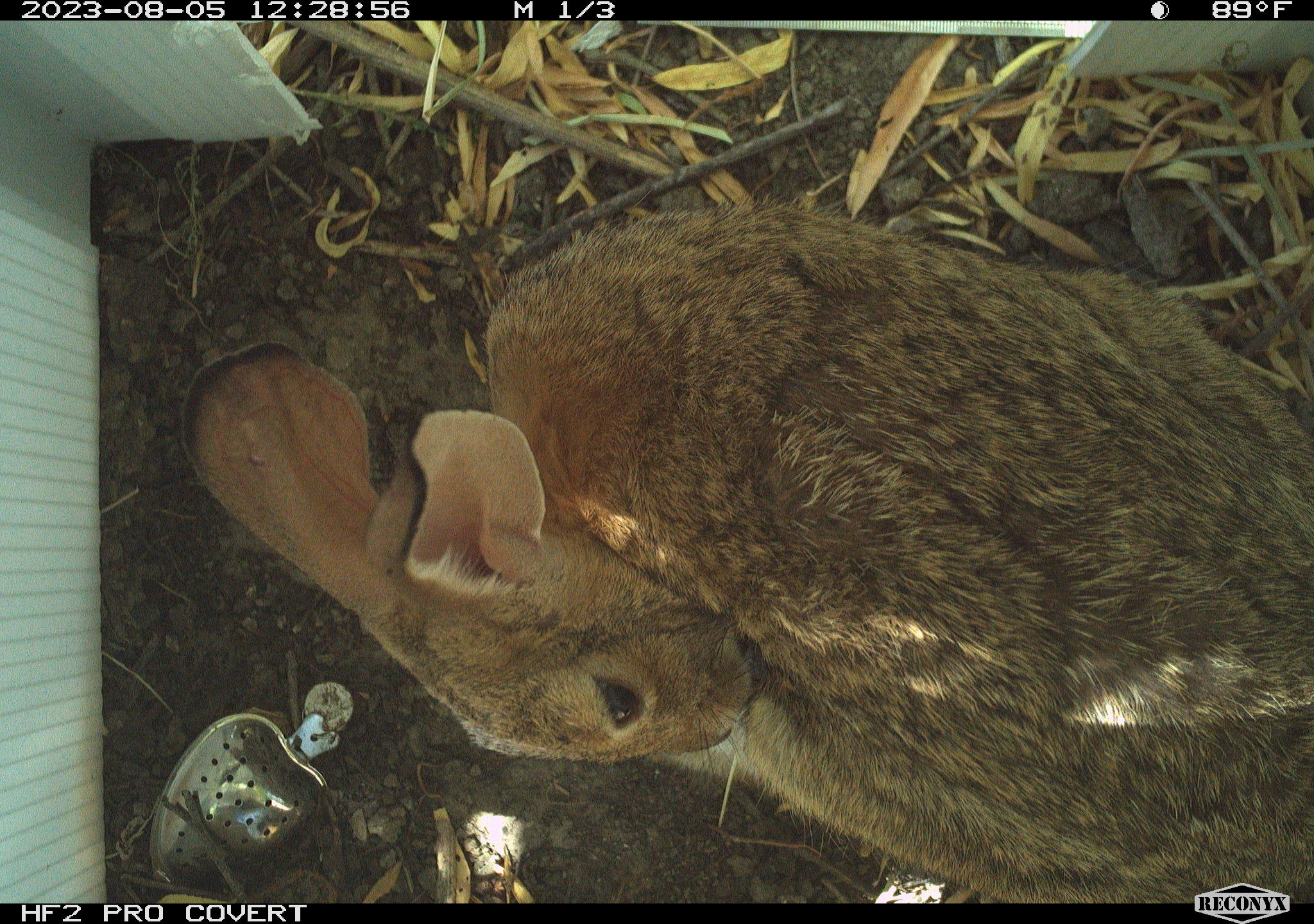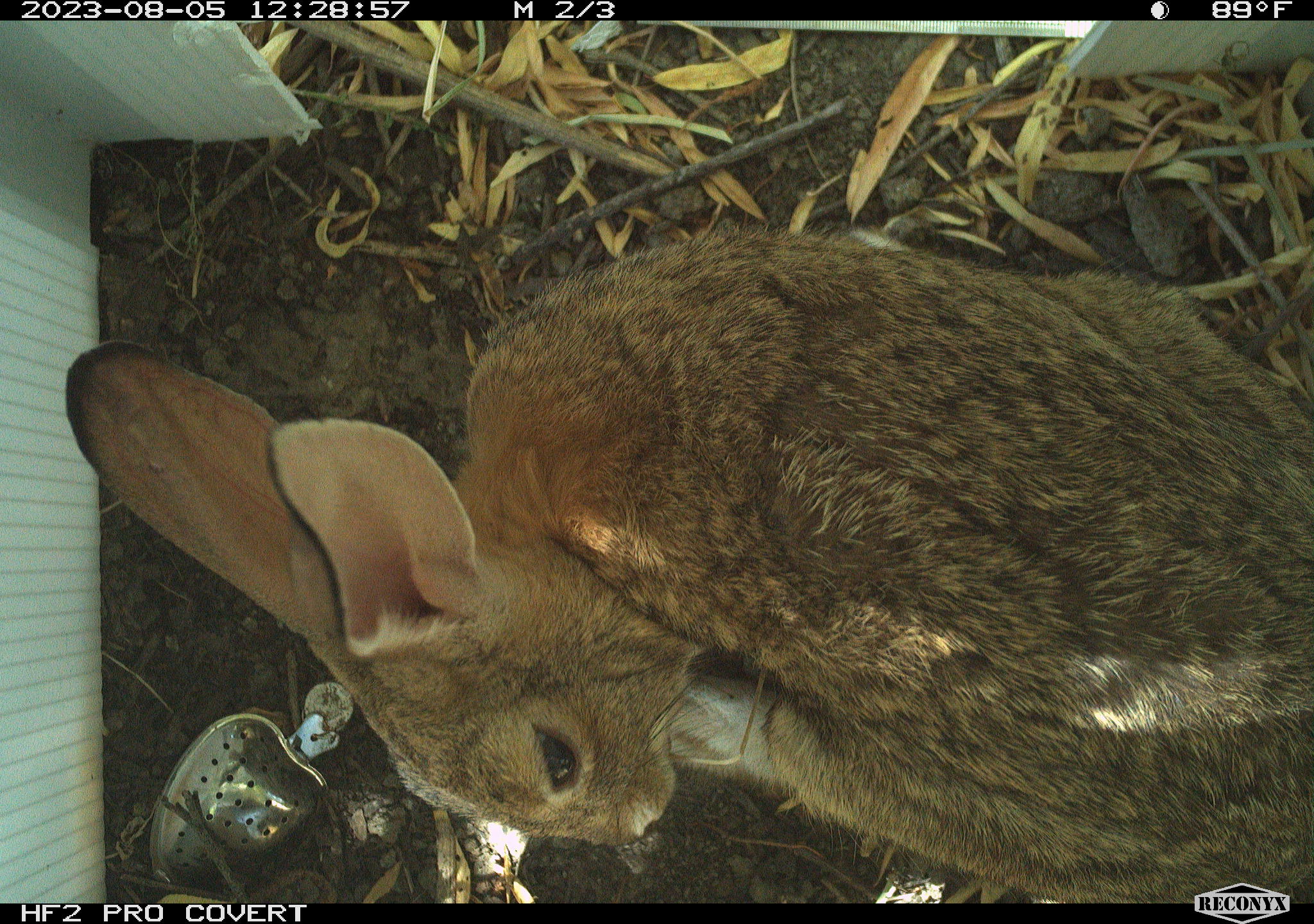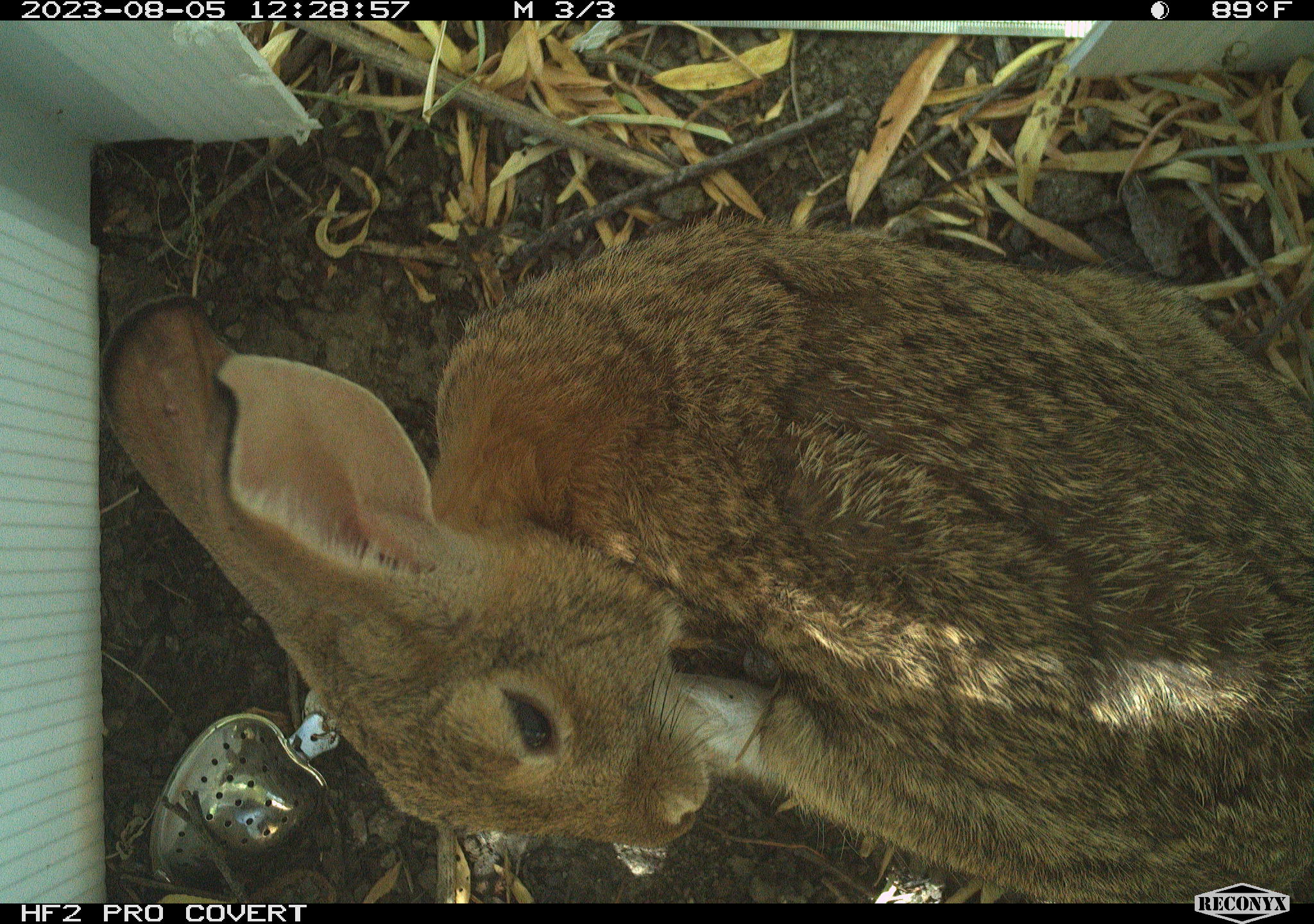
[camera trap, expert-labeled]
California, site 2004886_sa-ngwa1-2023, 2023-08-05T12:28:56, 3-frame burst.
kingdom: Animalia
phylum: Chordata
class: Mammalia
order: Lagomorpha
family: Leporidae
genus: Sylvilagus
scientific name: Sylvilagus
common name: cottontail rabbits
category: sylvilagus species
Sylvilagus species (cottontail rabbits) (Sylvilagus).